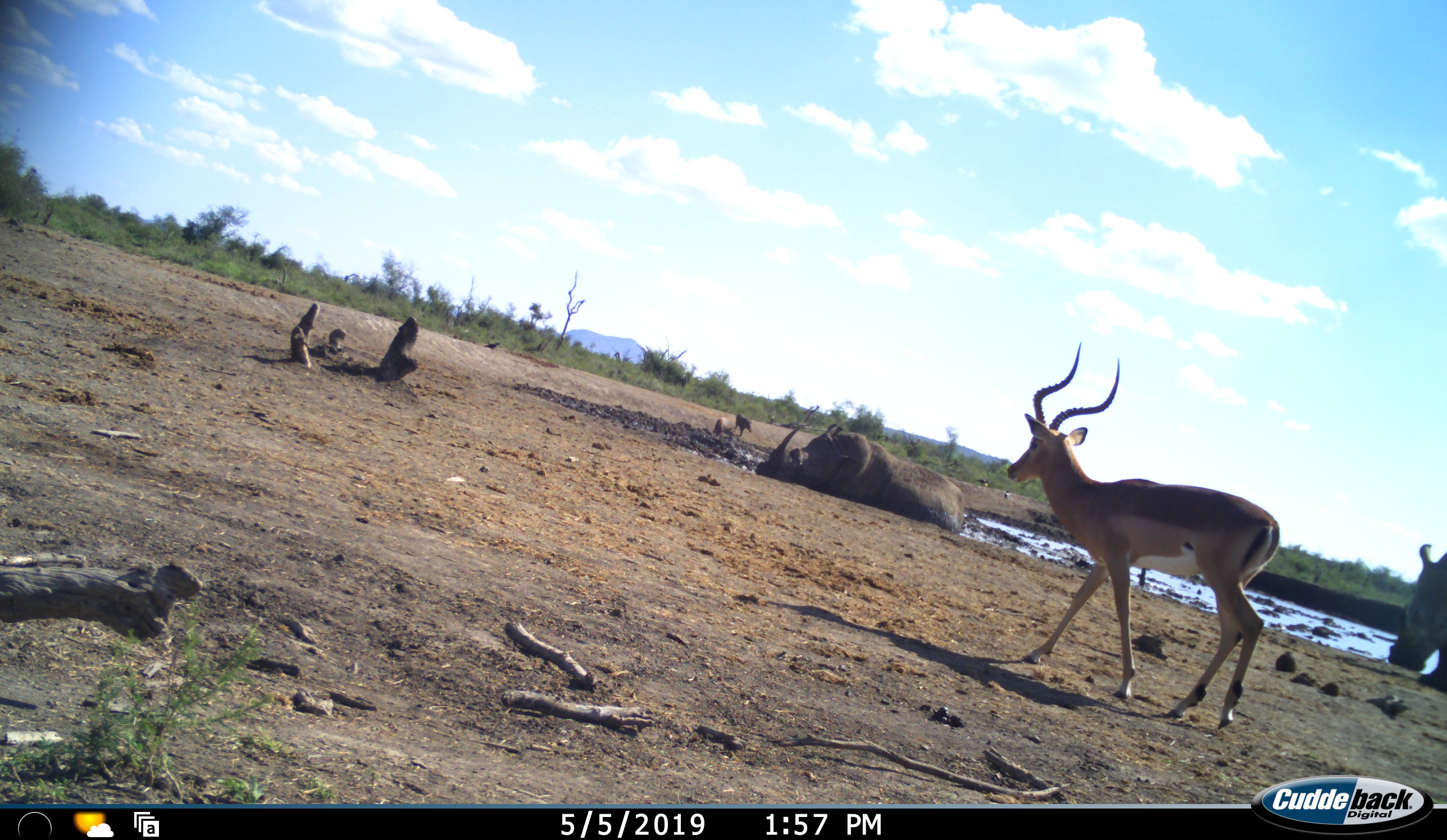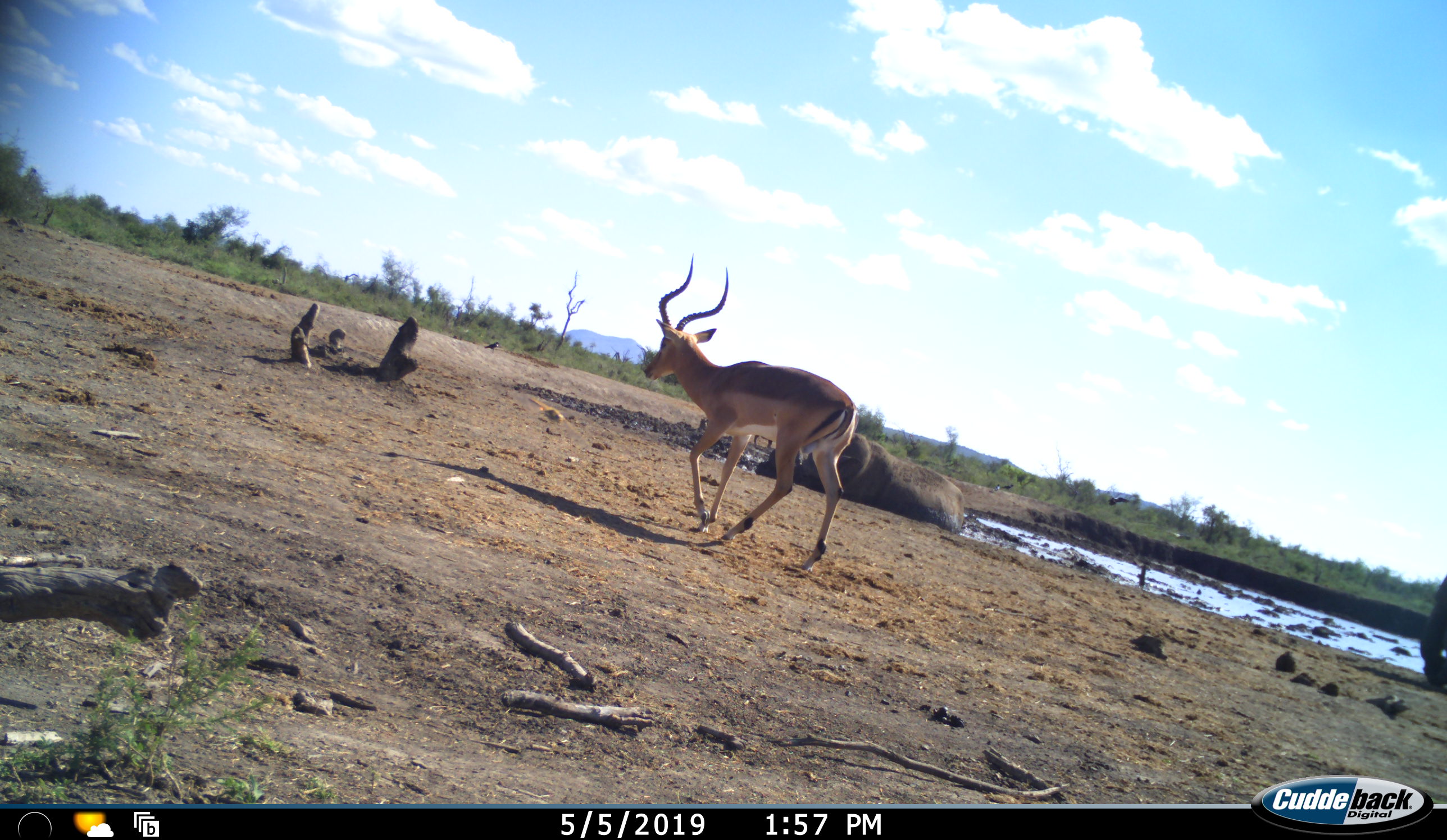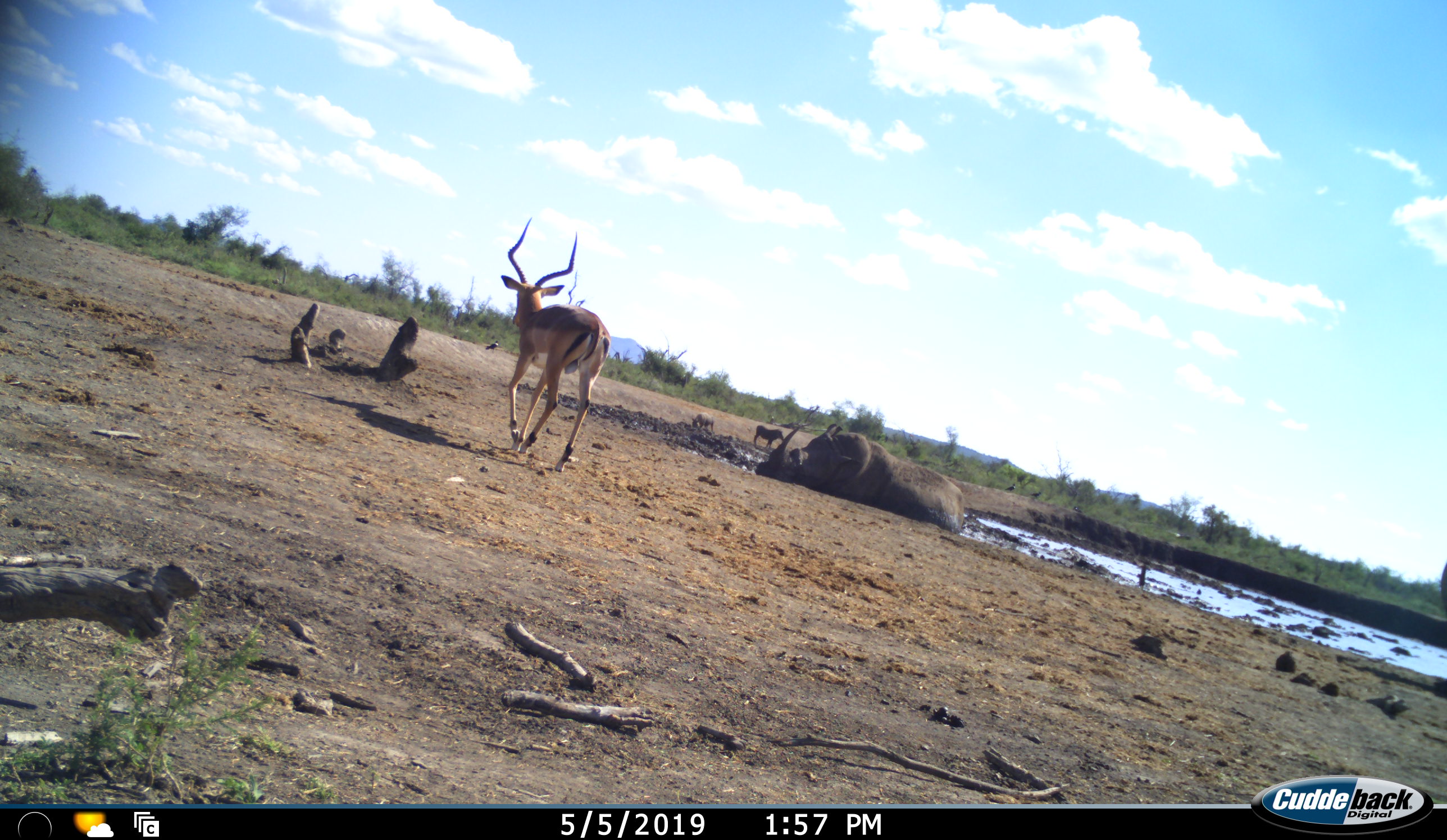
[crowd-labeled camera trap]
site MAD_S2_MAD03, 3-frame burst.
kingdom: Animalia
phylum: Chordata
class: Mammalia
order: Artiodactyla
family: Bovidae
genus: Aepyceros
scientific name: Aepyceros melampus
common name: impala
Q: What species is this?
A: Impala (Aepyceros melampus).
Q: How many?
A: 1.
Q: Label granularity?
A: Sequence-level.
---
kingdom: Animalia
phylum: Chordata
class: Mammalia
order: Perissodactyla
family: Rhinocerotidae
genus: Ceratotherium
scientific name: Ceratotherium simum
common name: white rhinoceros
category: rhinoceroswhite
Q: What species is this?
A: Rhinoceroswhite (white rhinoceros) (Ceratotherium simum).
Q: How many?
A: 2.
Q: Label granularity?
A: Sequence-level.